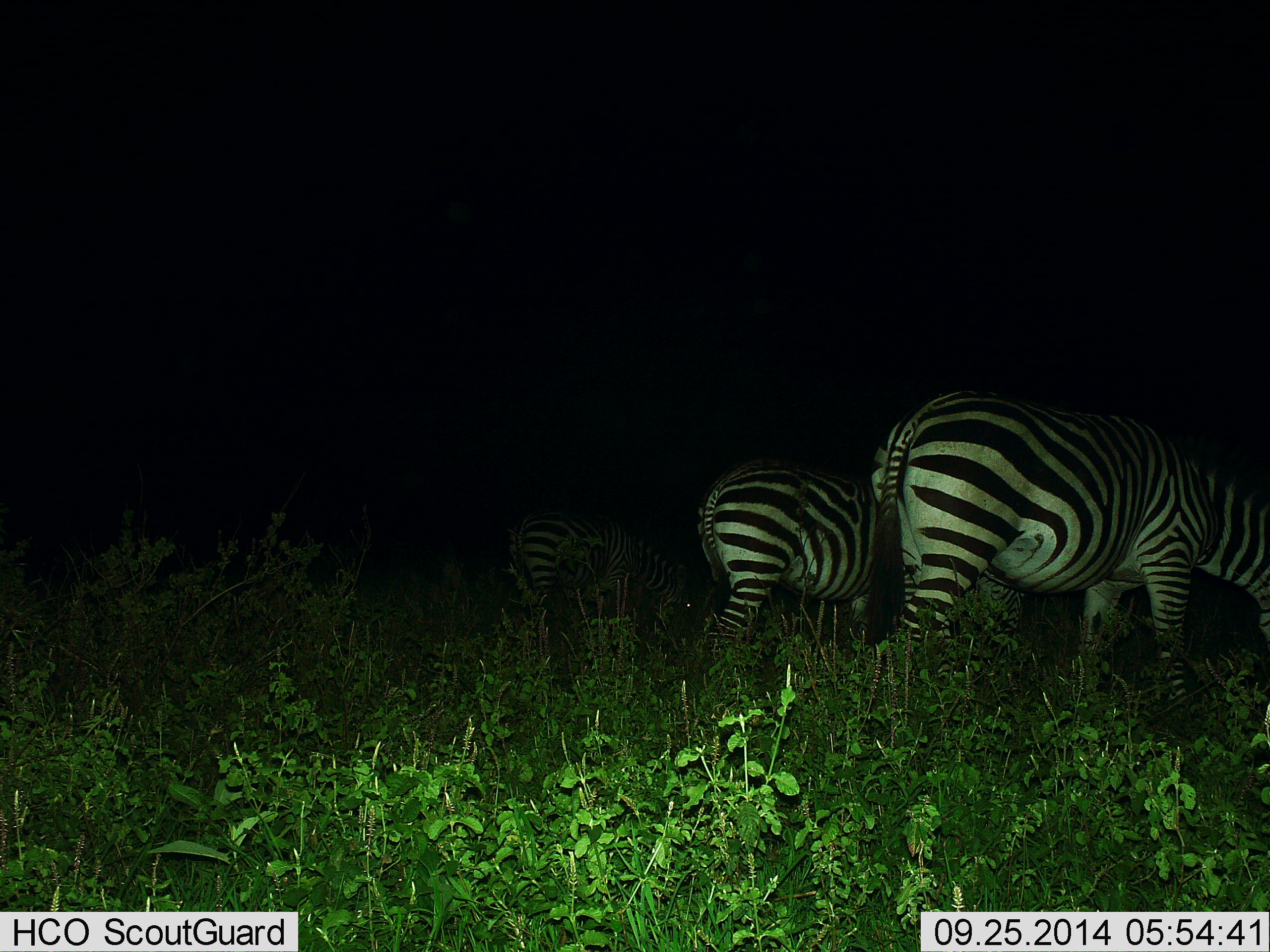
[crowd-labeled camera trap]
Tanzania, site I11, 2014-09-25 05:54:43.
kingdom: Animalia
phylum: Chordata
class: Mammalia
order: Perissodactyla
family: Equidae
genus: Equus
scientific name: Equus quagga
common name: plains zebra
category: zebra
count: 3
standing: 40%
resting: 0%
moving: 10%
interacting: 0%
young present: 0%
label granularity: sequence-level